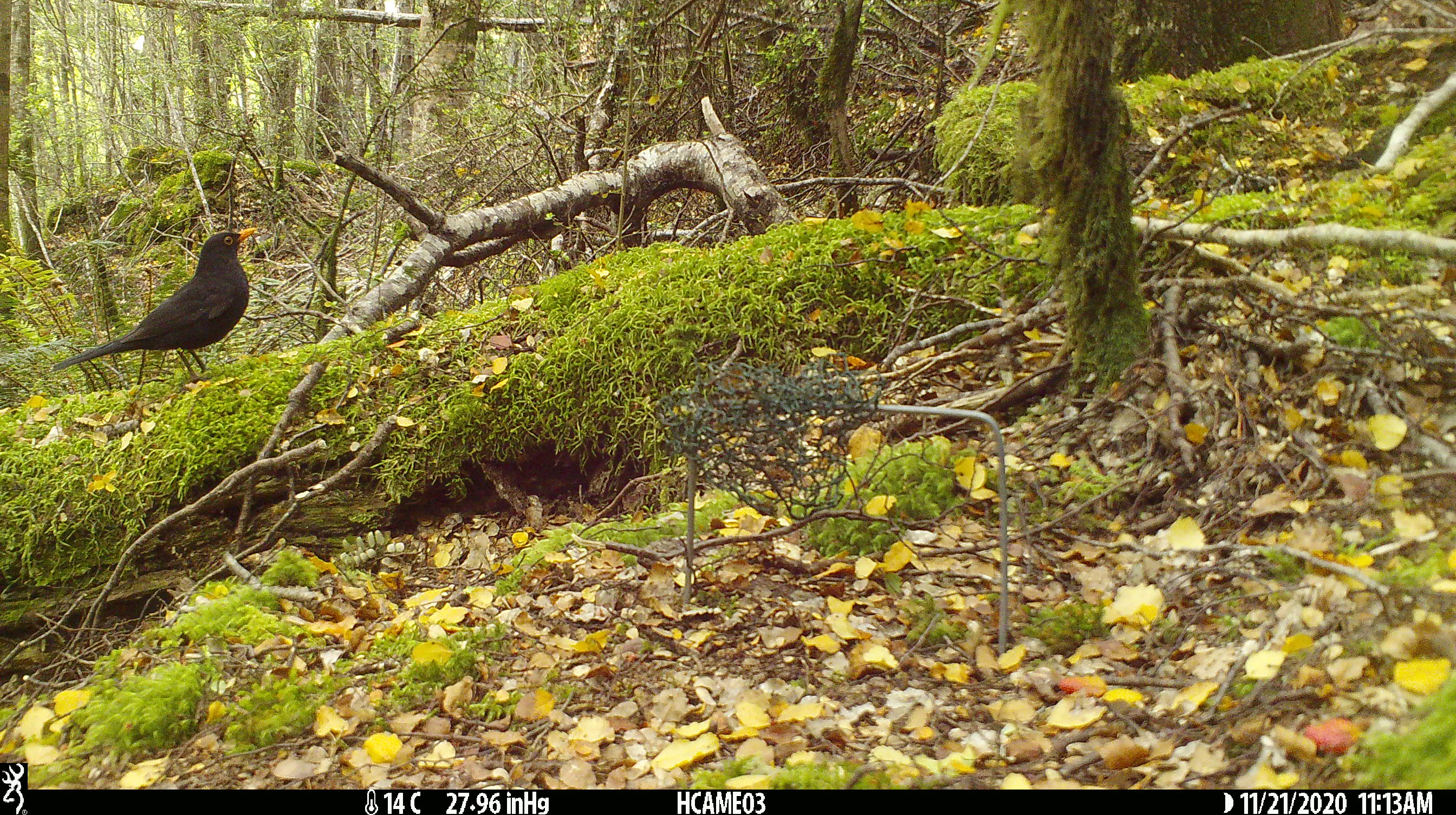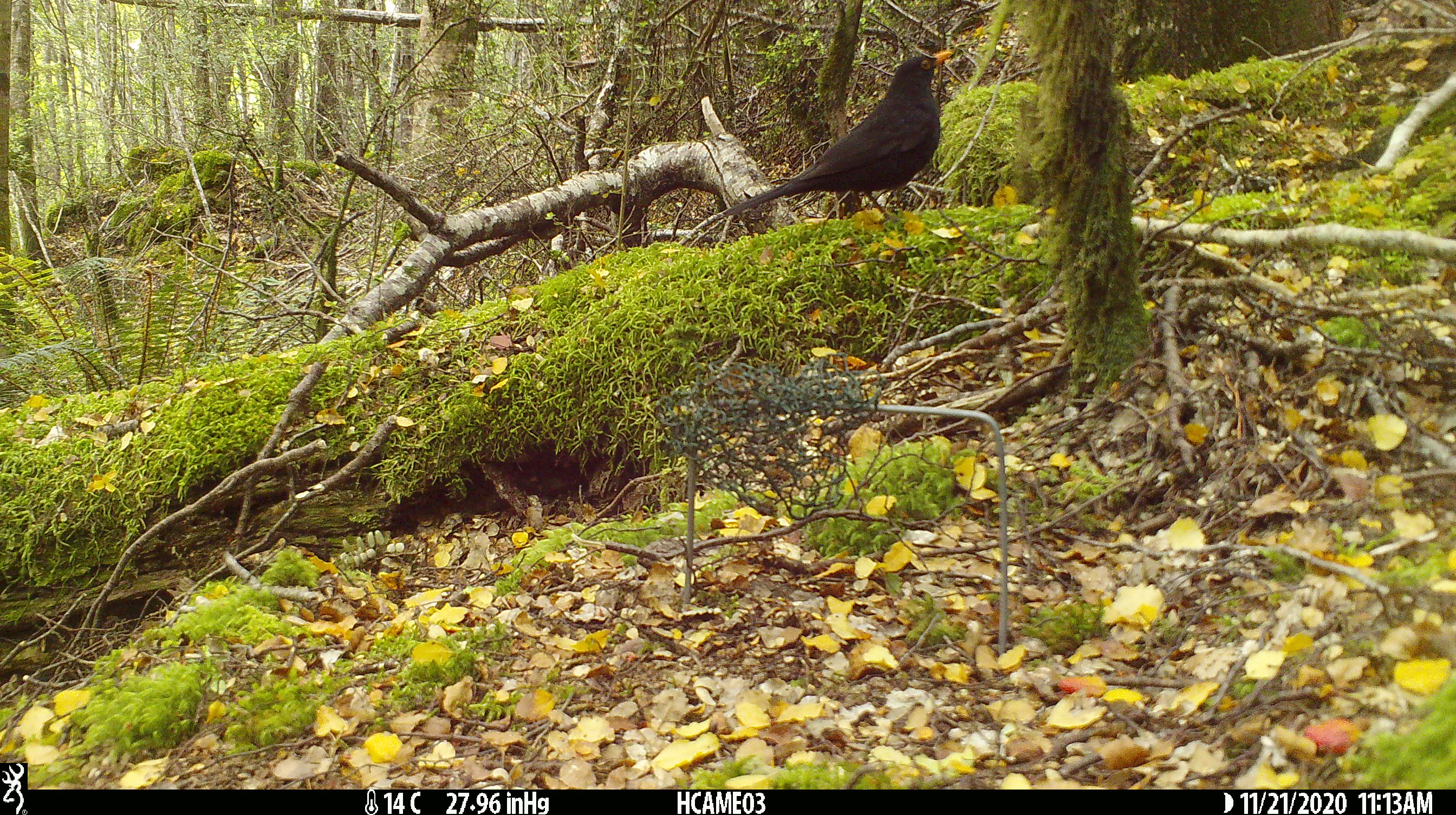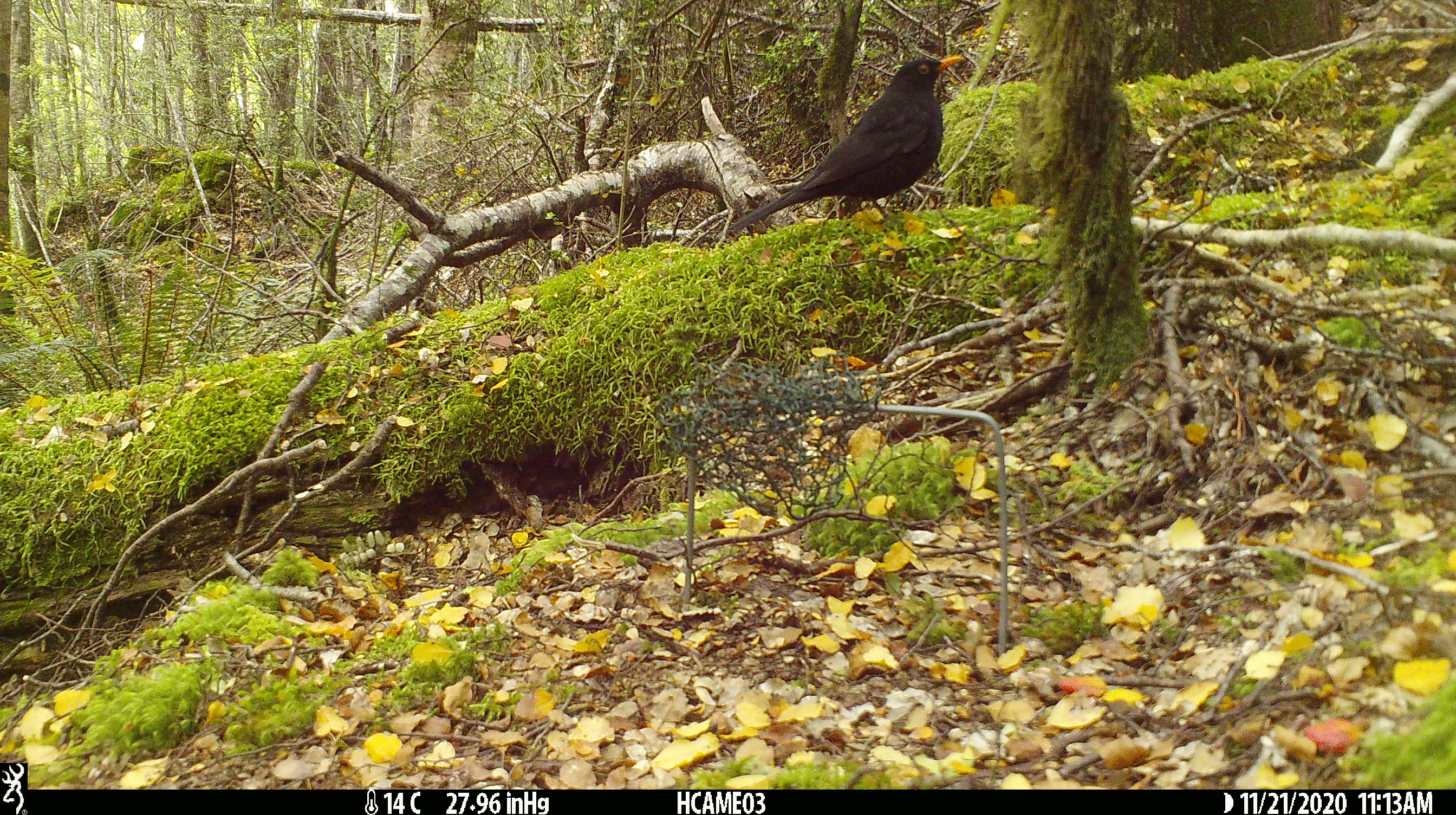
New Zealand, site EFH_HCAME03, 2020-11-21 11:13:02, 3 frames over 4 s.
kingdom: Animalia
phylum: Chordata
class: Aves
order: Passeriformes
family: Turdidae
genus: Turdus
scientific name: Turdus merula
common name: eurasian blackbird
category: blackbird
Blackbird (eurasian blackbird) (Turdus merula).